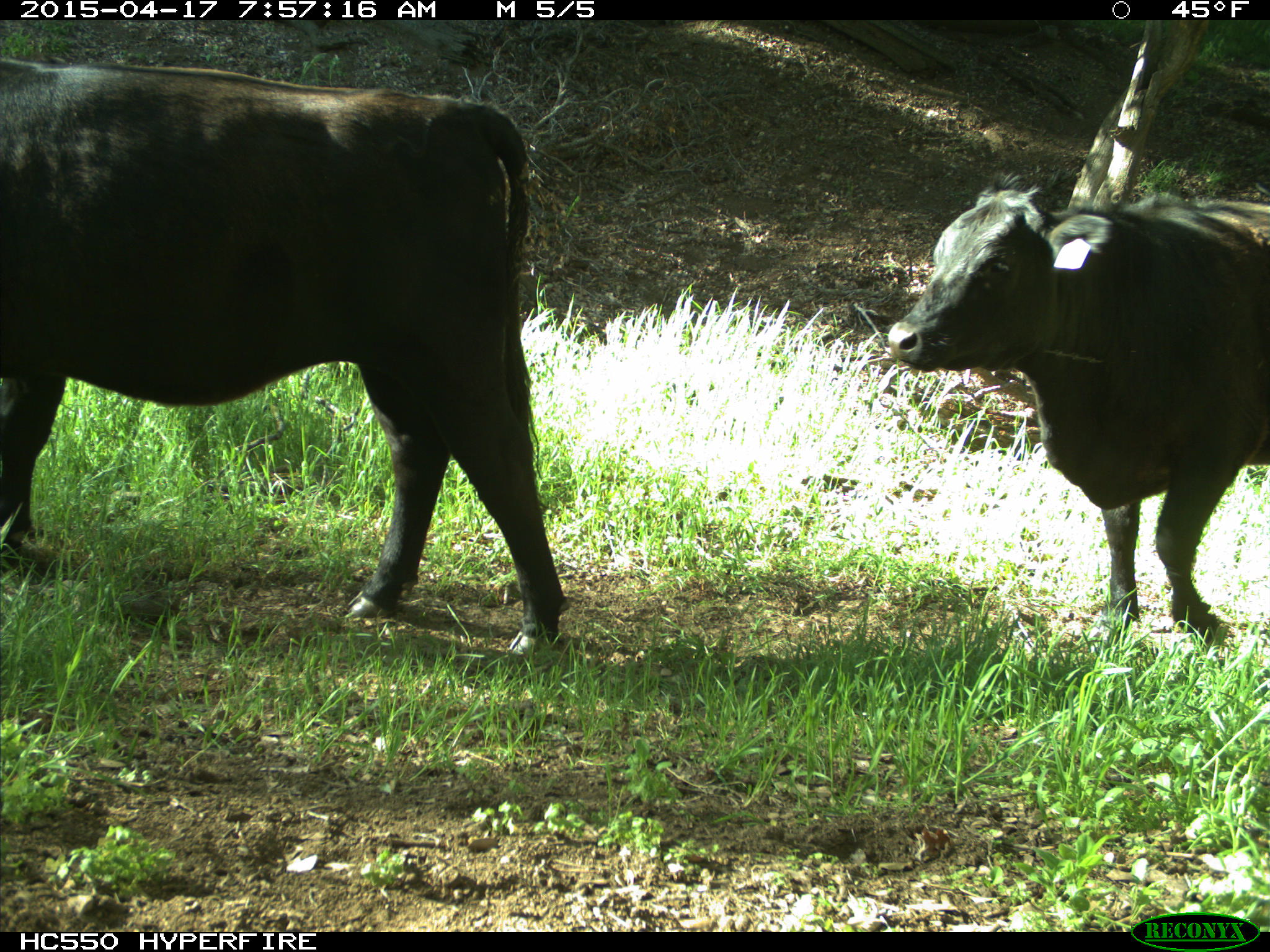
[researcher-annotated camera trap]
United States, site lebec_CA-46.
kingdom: Animalia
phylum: Chordata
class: Mammalia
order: Artiodactyla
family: Bovidae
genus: Bos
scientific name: Bos taurus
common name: domestic cow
Bos taurus (domestic cow).